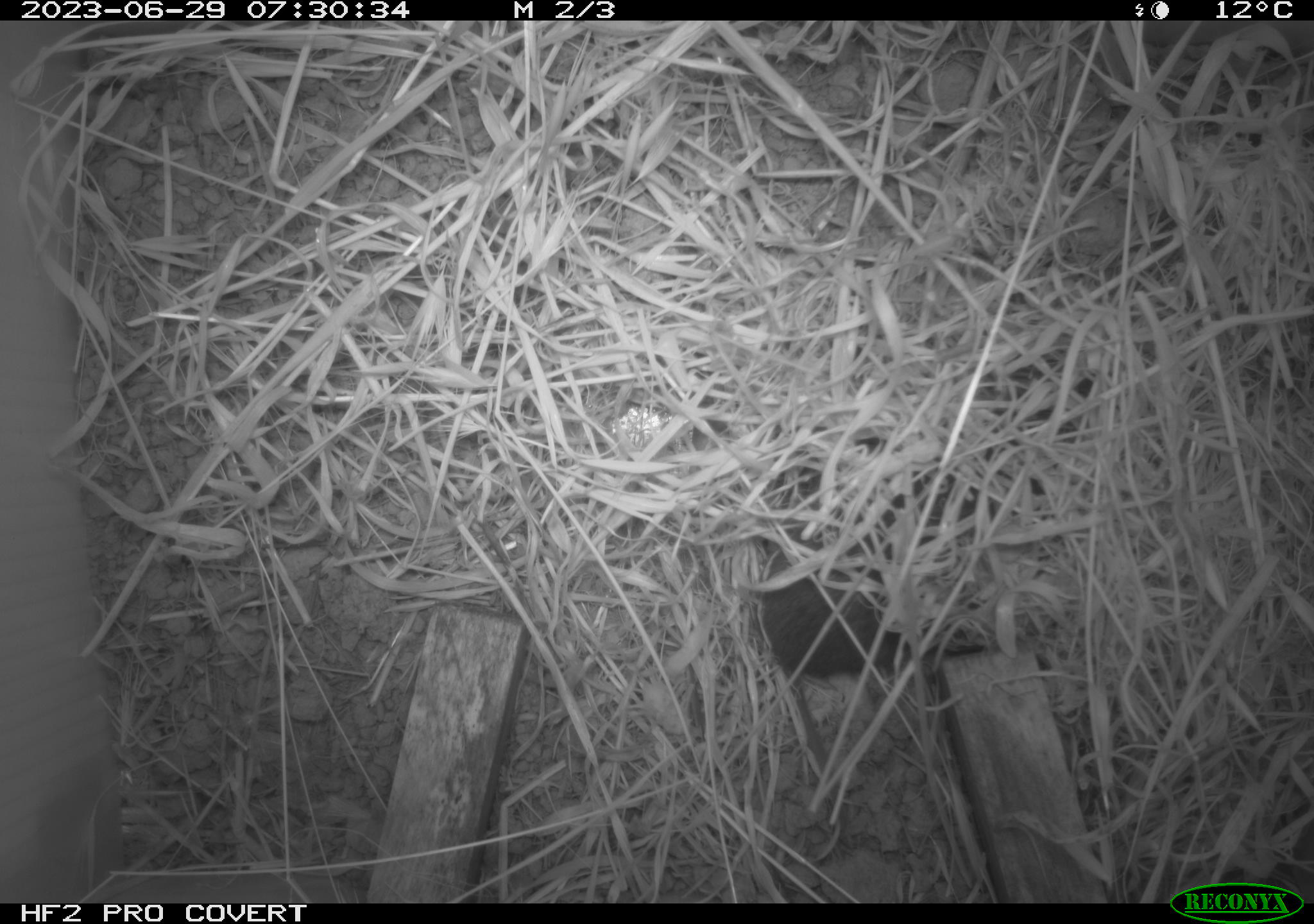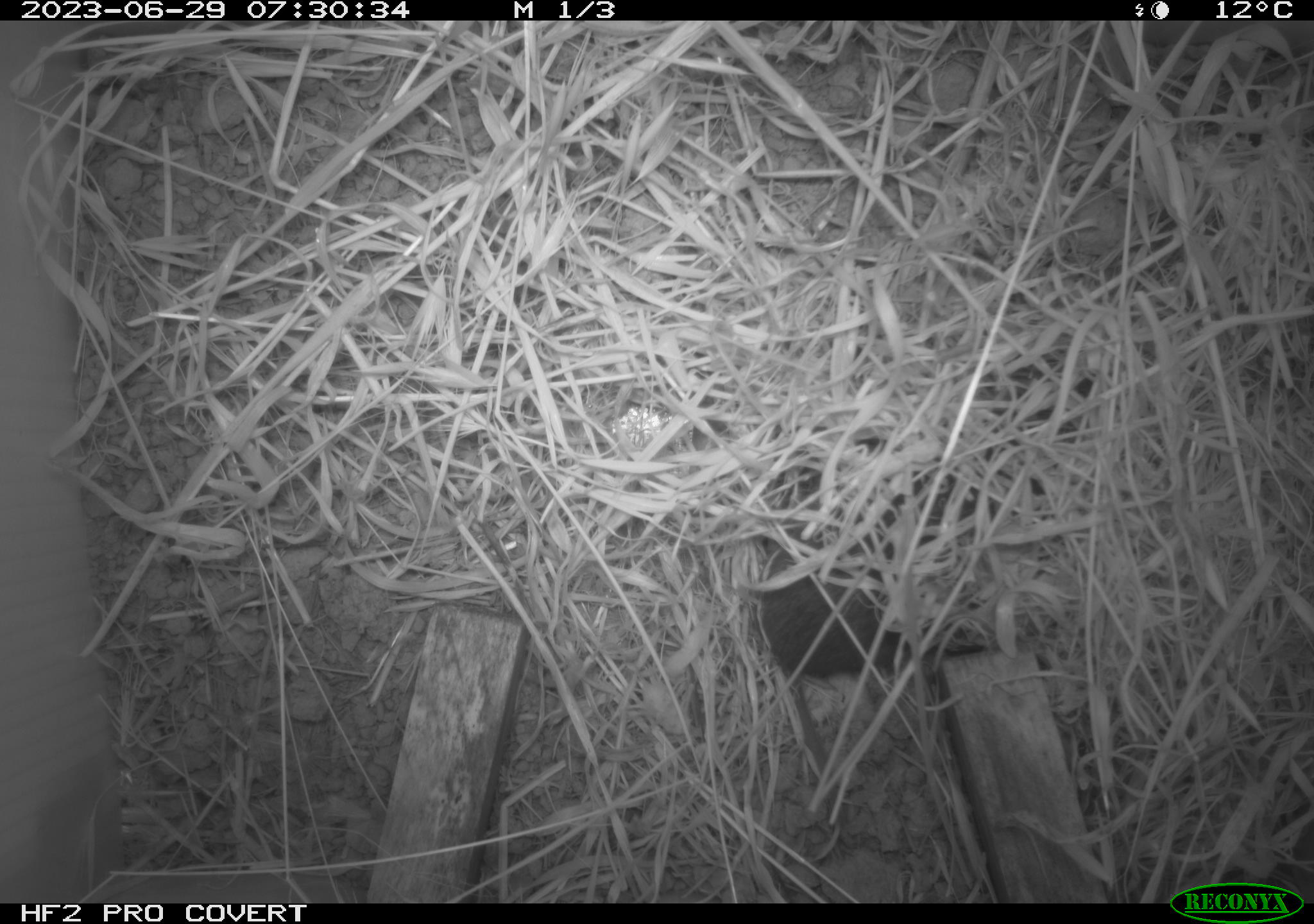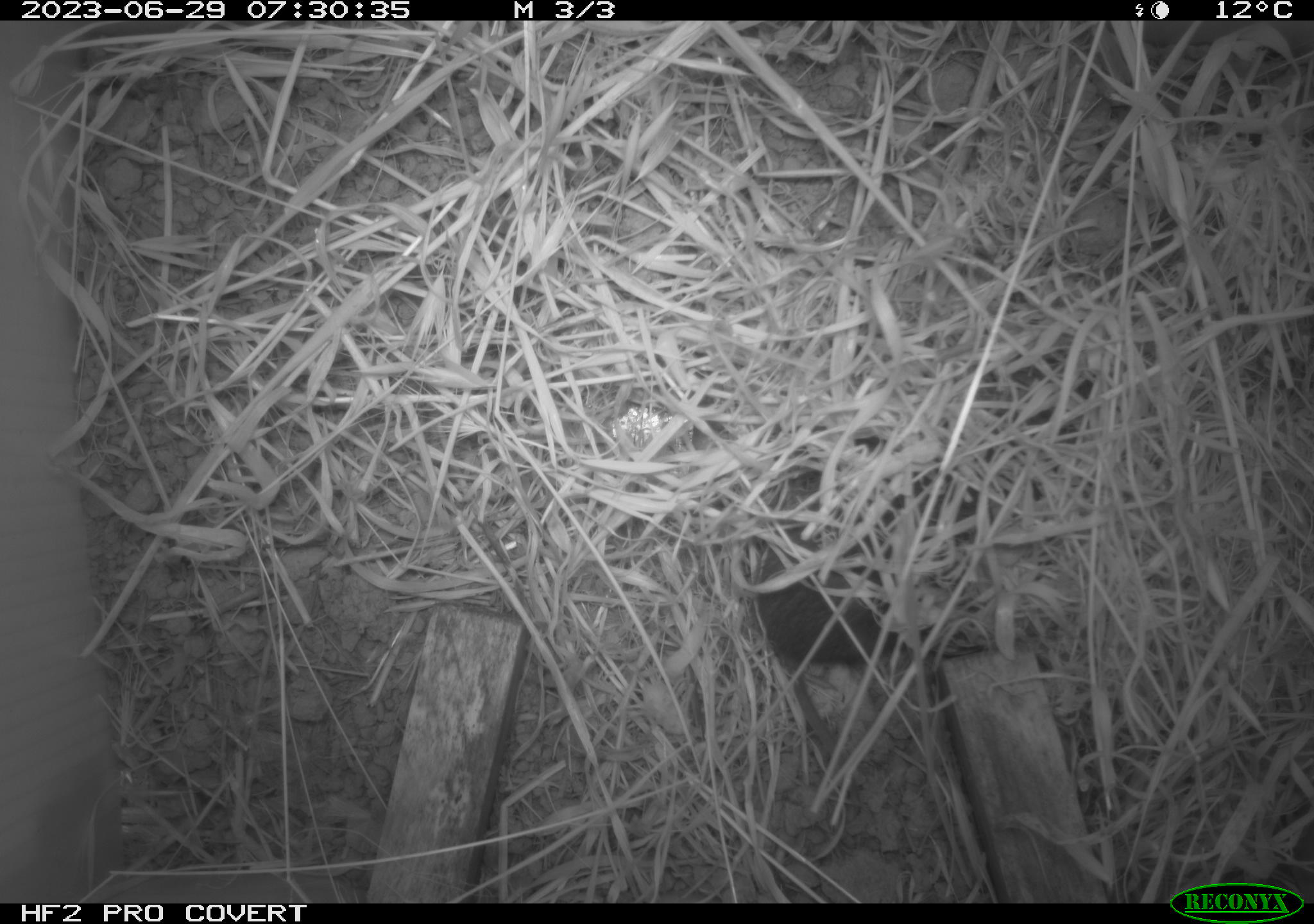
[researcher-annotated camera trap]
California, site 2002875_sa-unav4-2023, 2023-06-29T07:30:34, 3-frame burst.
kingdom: Animalia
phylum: Chordata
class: Mammalia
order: Rodentia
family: Cricetidae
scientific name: Arvicolinae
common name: voles, lemmings, and muskrats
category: arvicolinae subfamily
Arvicolinae subfamily (voles, lemmings, and muskrats) (Arvicolinae).